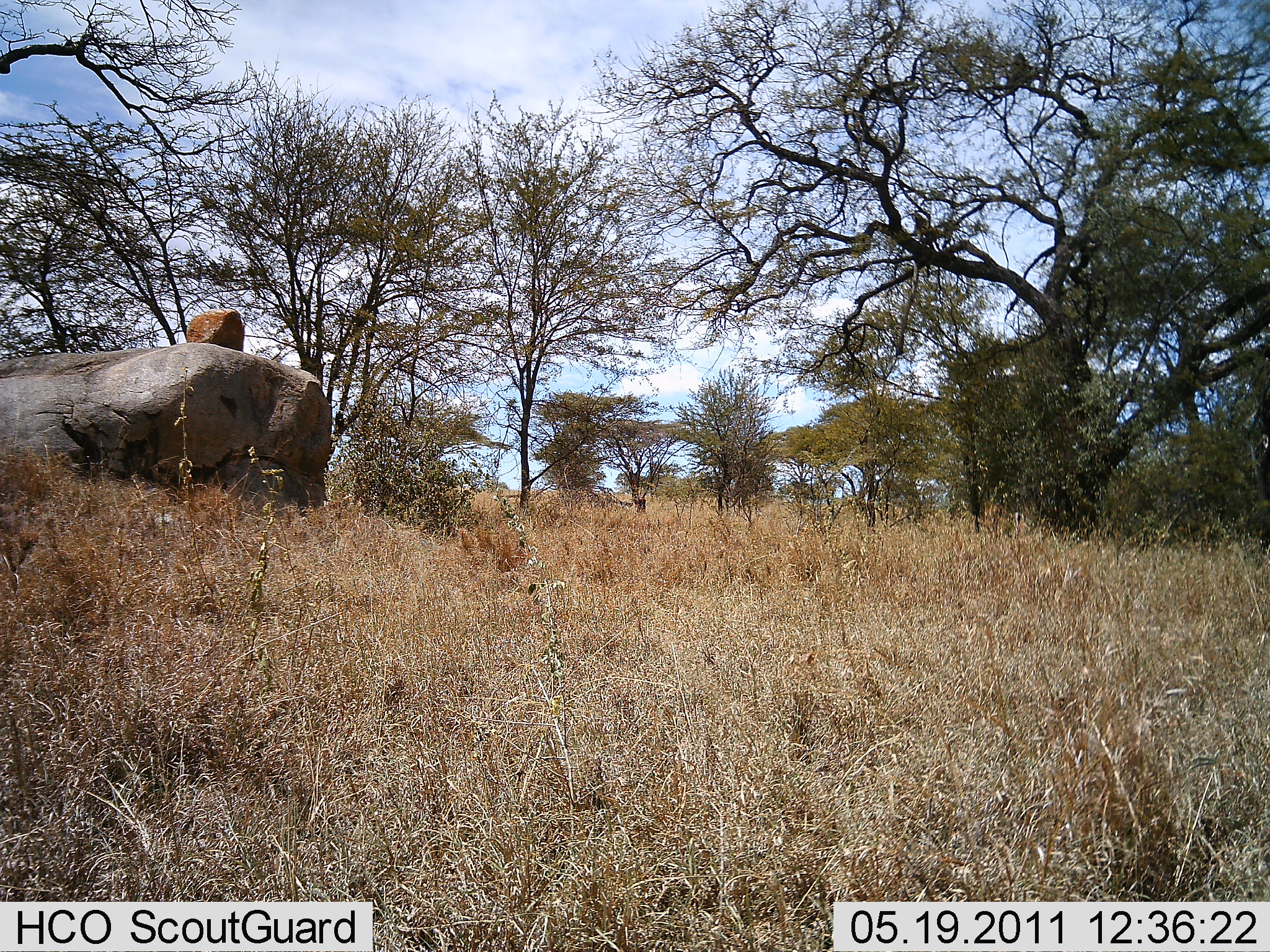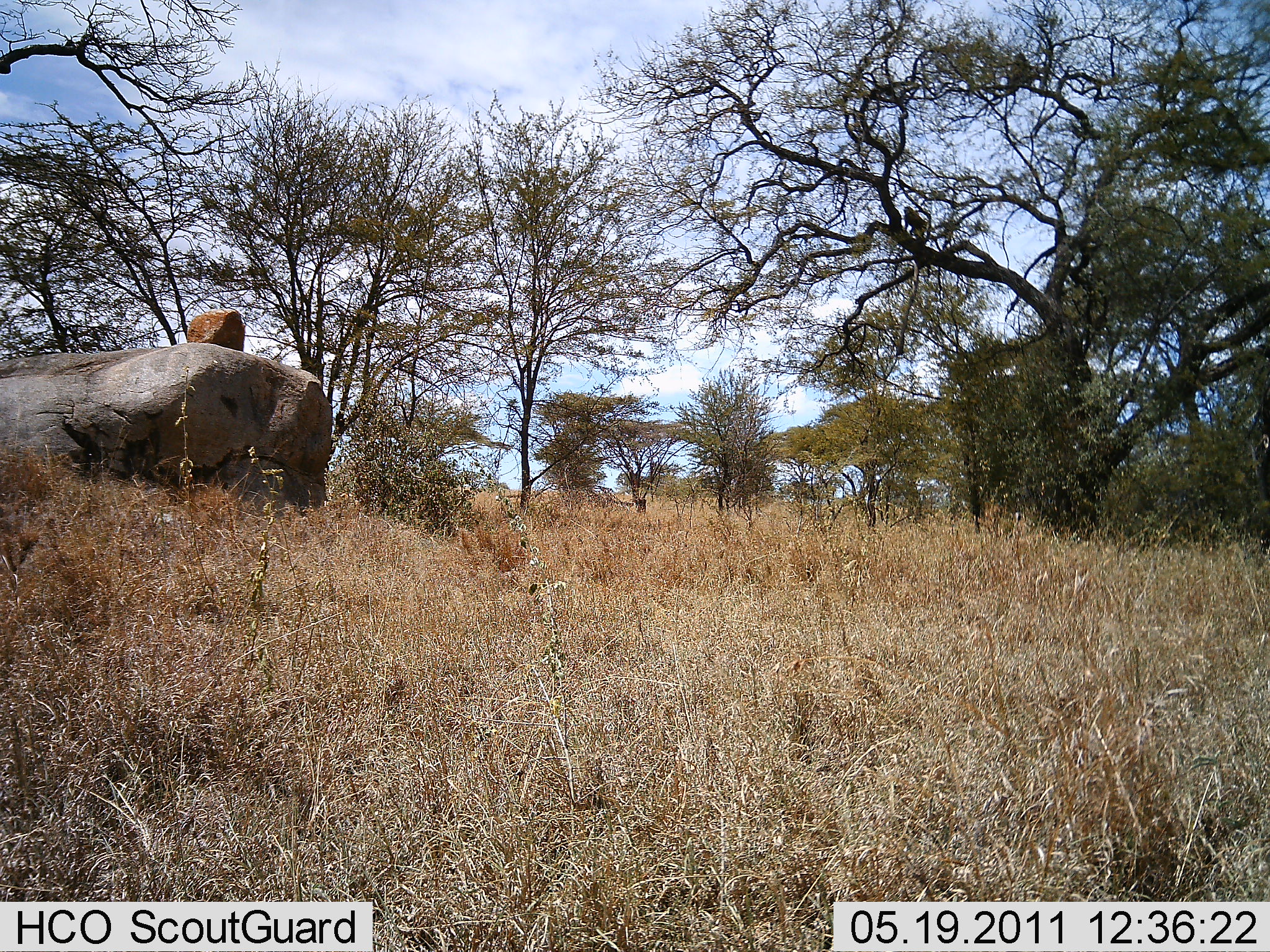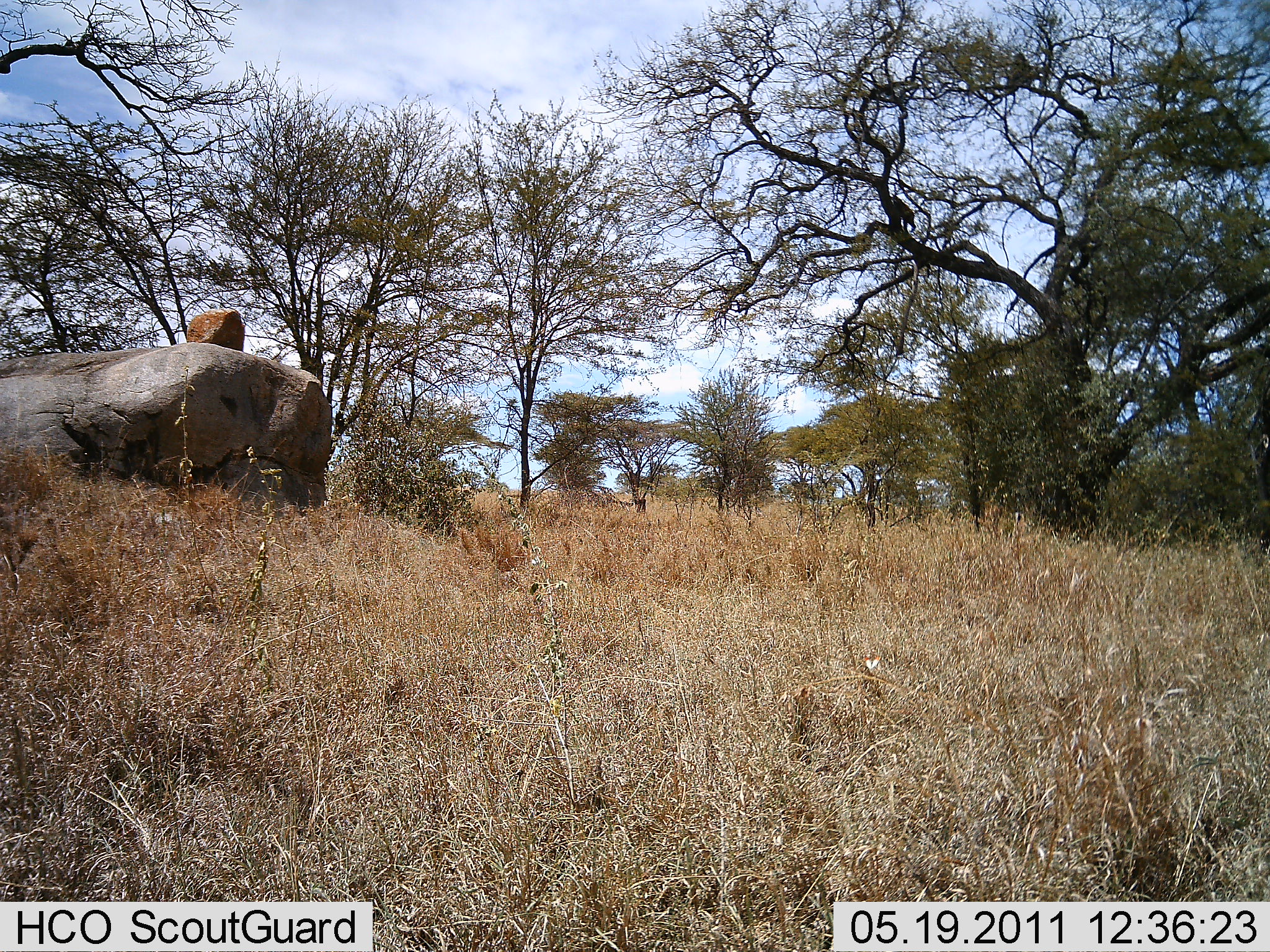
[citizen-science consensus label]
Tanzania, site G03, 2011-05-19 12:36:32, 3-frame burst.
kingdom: Animalia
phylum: Chordata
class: Mammalia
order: Primates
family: Cercopithecidae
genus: Papio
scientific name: Papio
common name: baboon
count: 2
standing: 0%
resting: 50%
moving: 100%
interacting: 0%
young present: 0%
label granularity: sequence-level